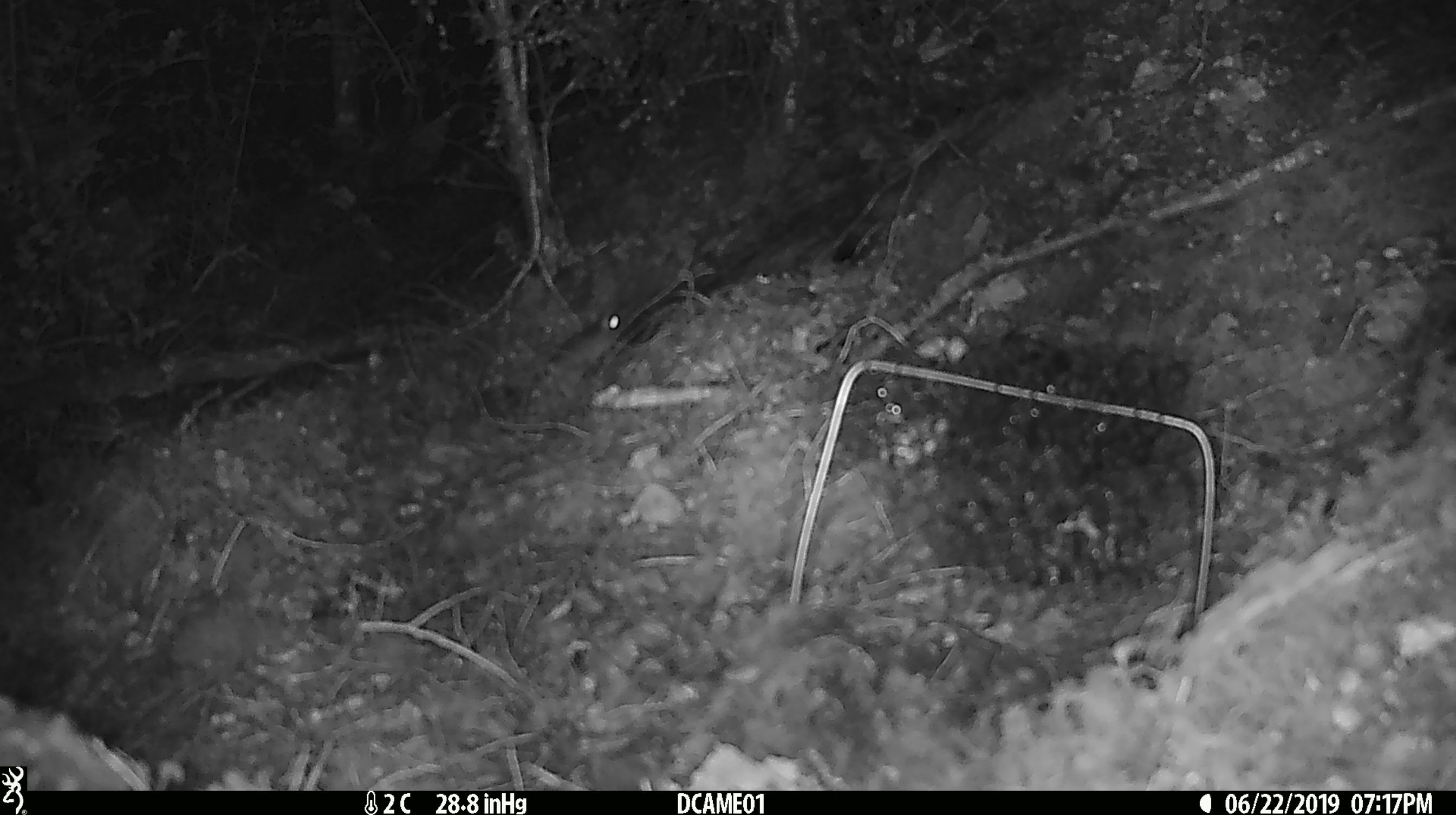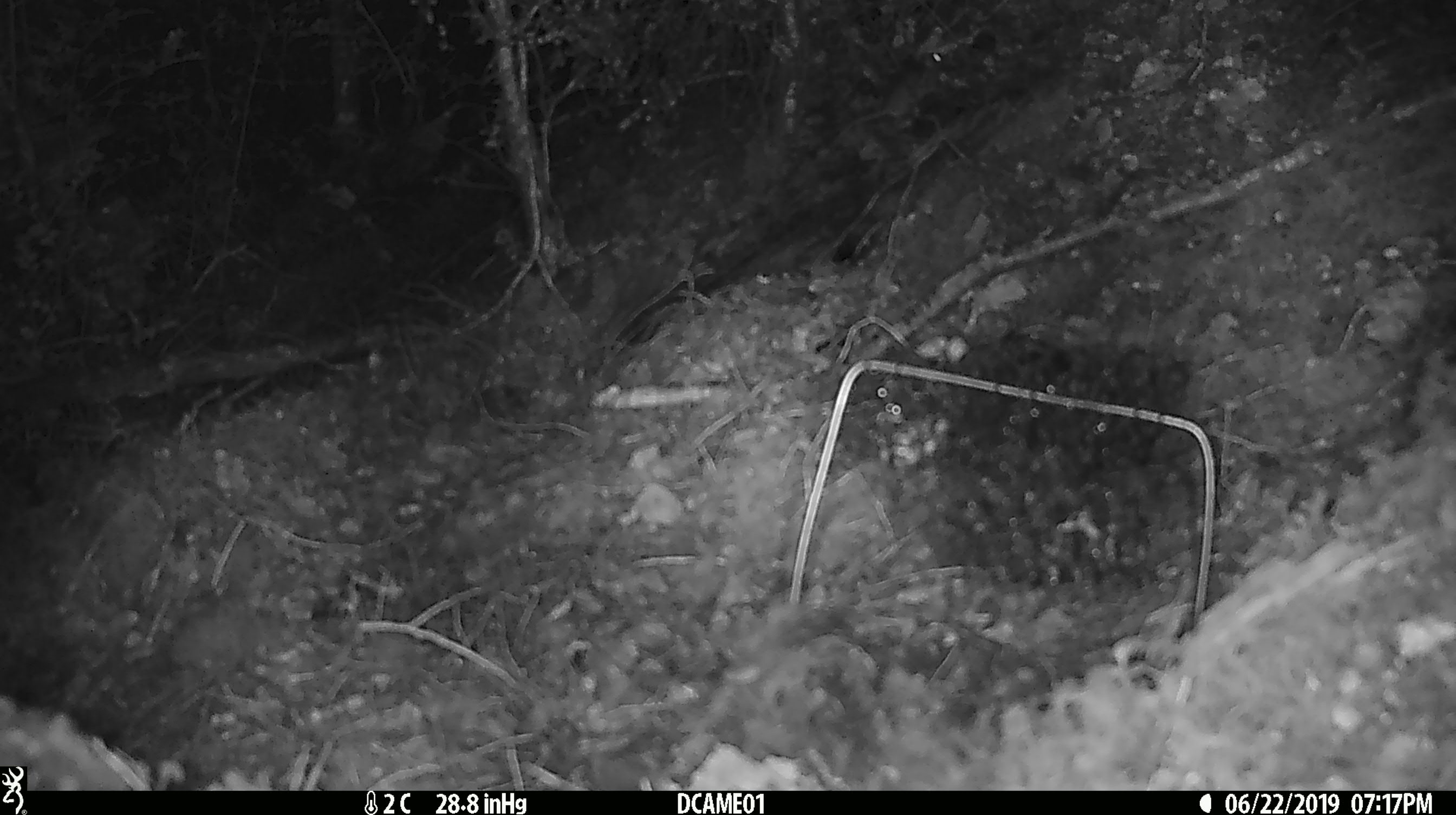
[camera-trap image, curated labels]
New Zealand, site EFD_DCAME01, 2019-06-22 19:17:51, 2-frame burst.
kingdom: Animalia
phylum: Chordata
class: Mammalia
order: Rodentia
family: Muridae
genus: Mus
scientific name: Mus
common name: mouse